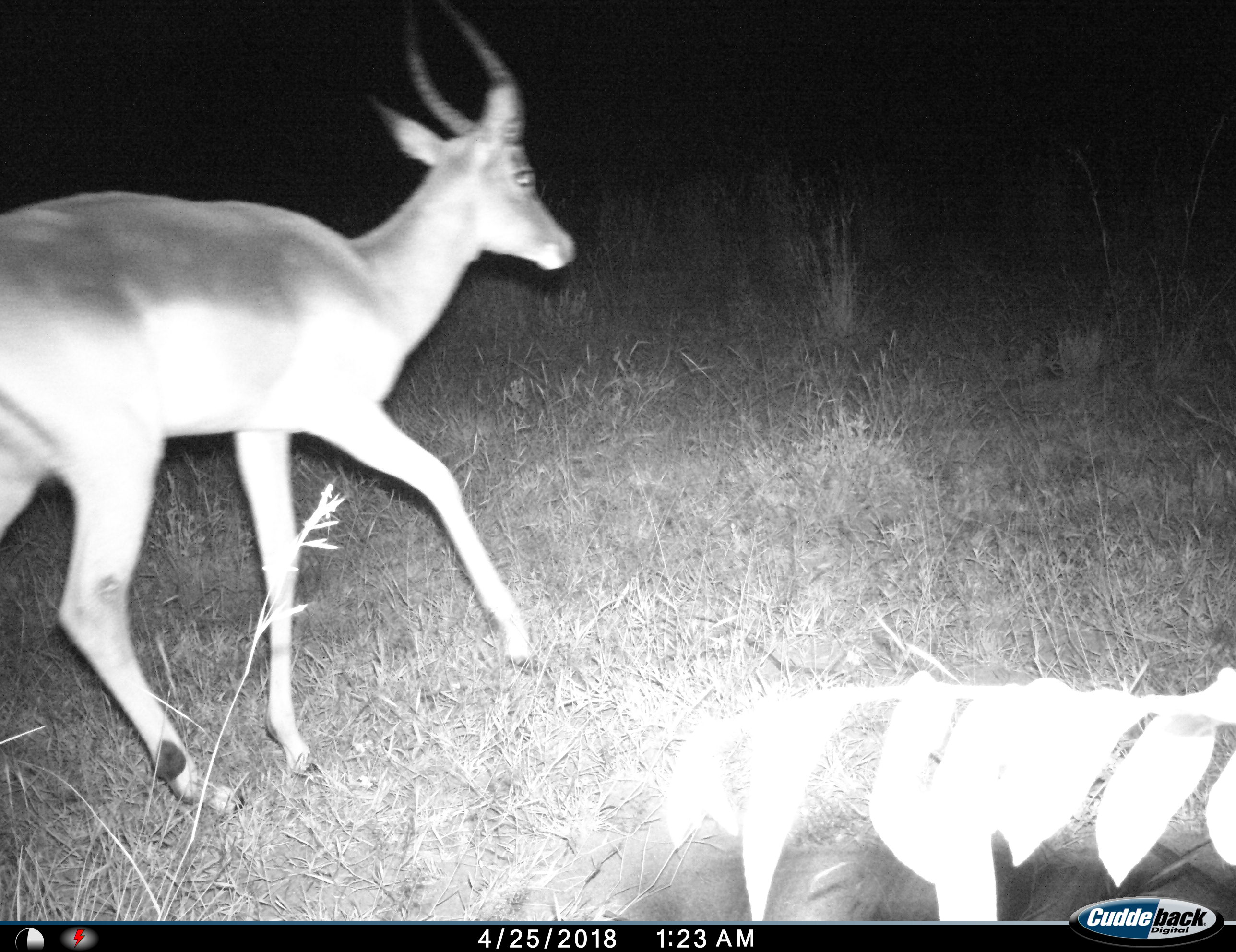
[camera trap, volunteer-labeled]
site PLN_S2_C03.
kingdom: Animalia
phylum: Chordata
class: Mammalia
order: Artiodactyla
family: Bovidae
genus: Aepyceros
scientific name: Aepyceros melampus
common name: impala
Impala (Aepyceros melampus), count 1. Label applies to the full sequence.